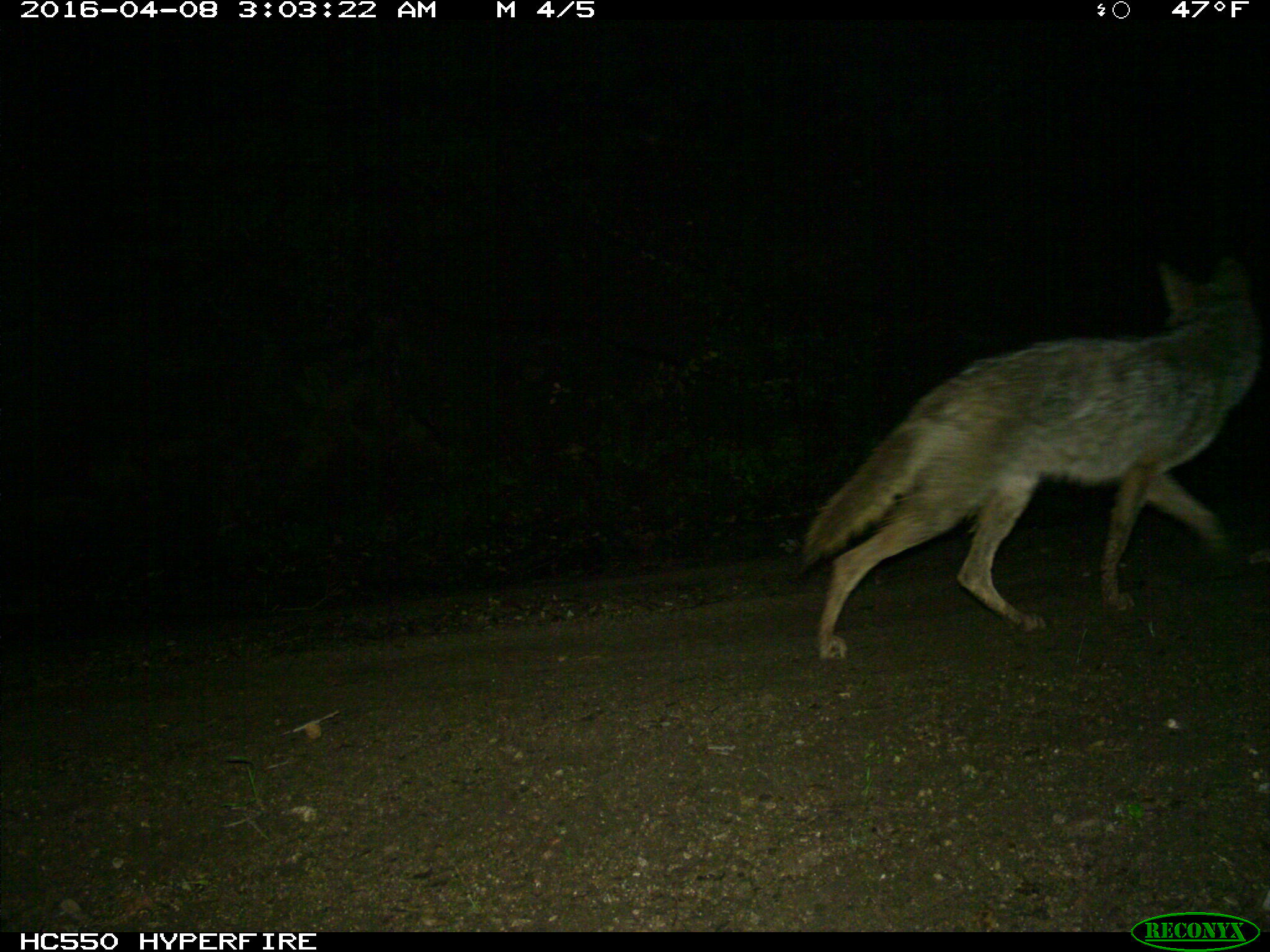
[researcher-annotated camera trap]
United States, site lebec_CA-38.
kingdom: Animalia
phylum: Chordata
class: Mammalia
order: Carnivora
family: Canidae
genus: Canis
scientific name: Canis latrans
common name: coyote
Canis latrans (coyote).